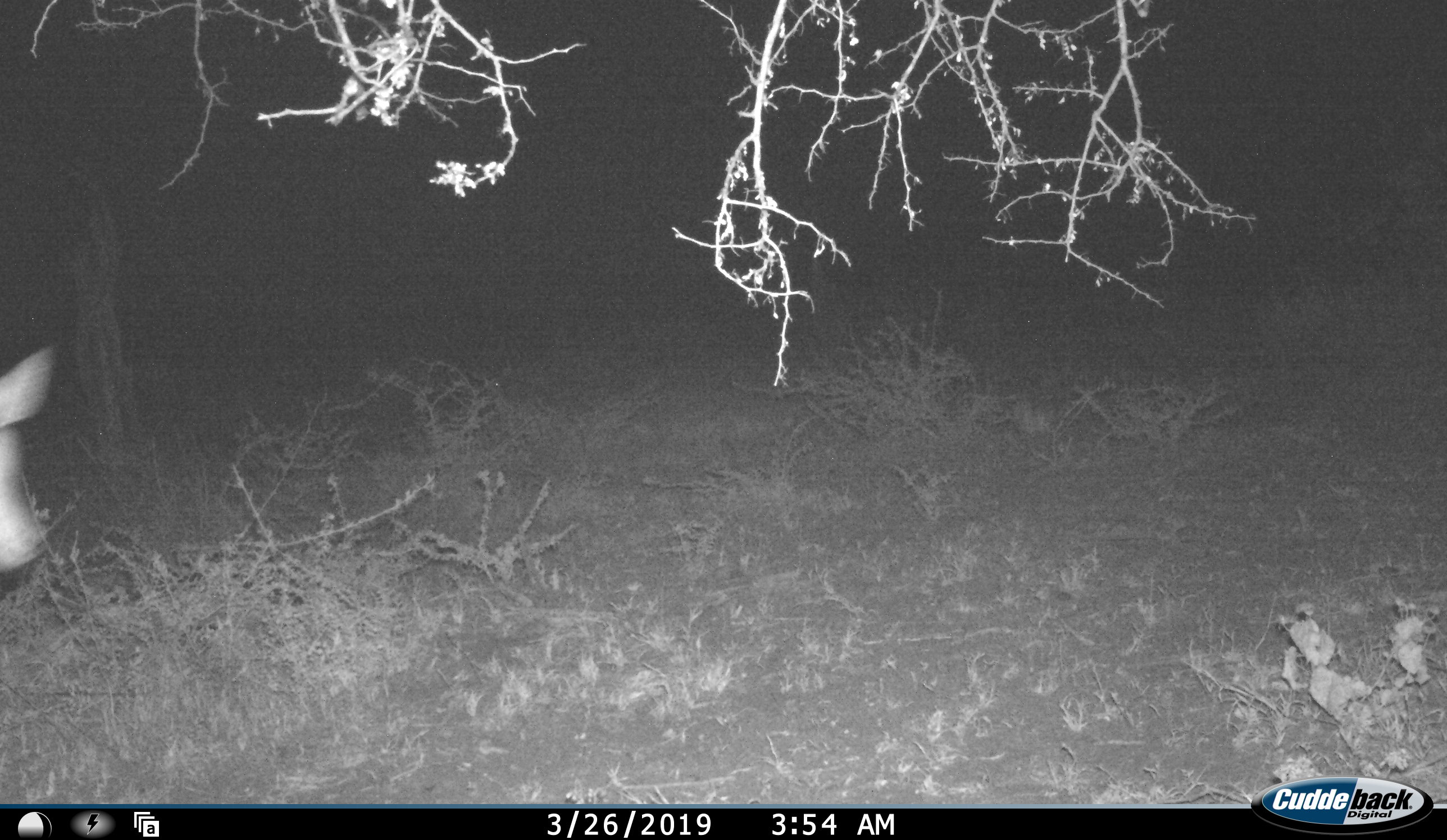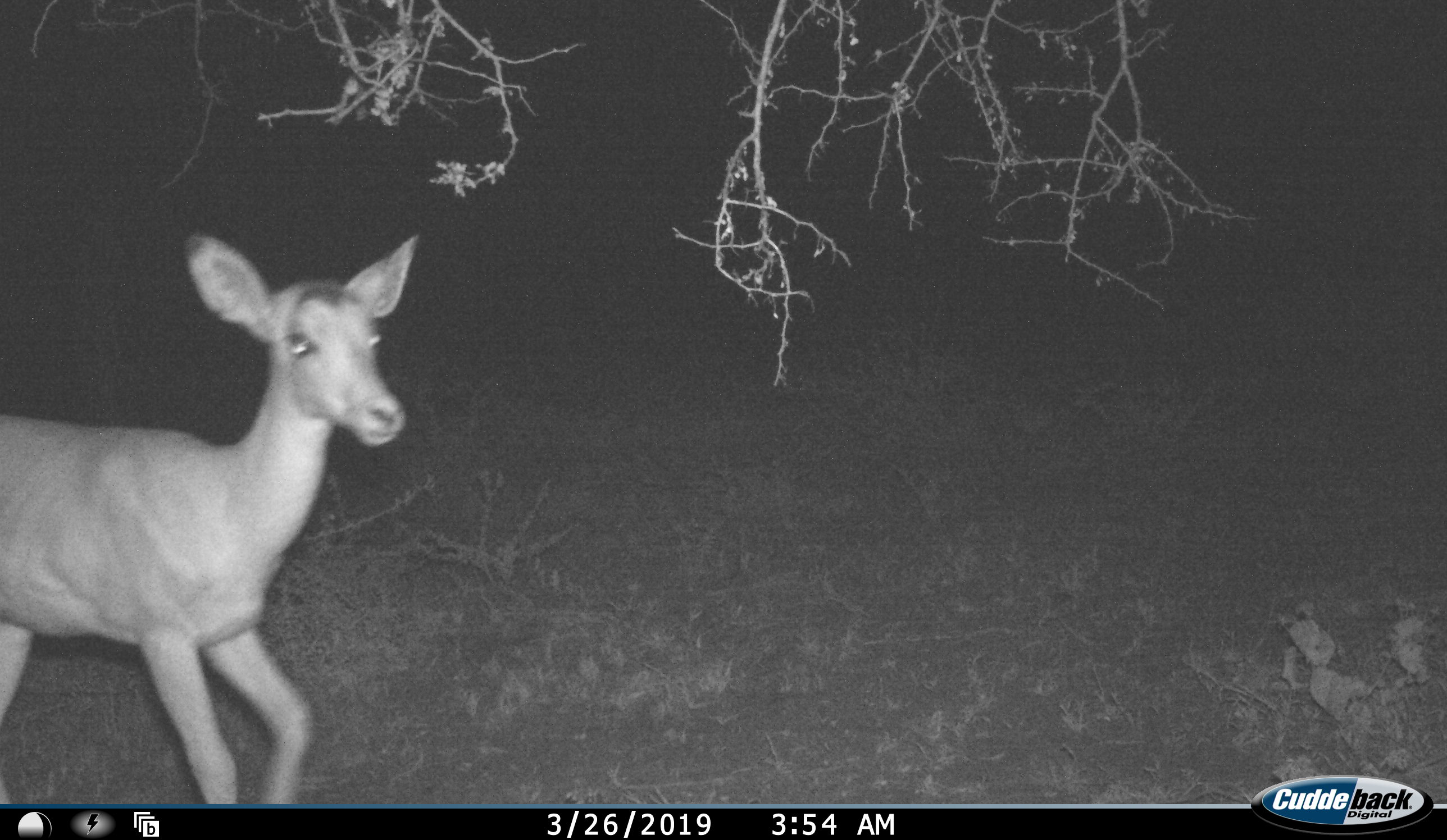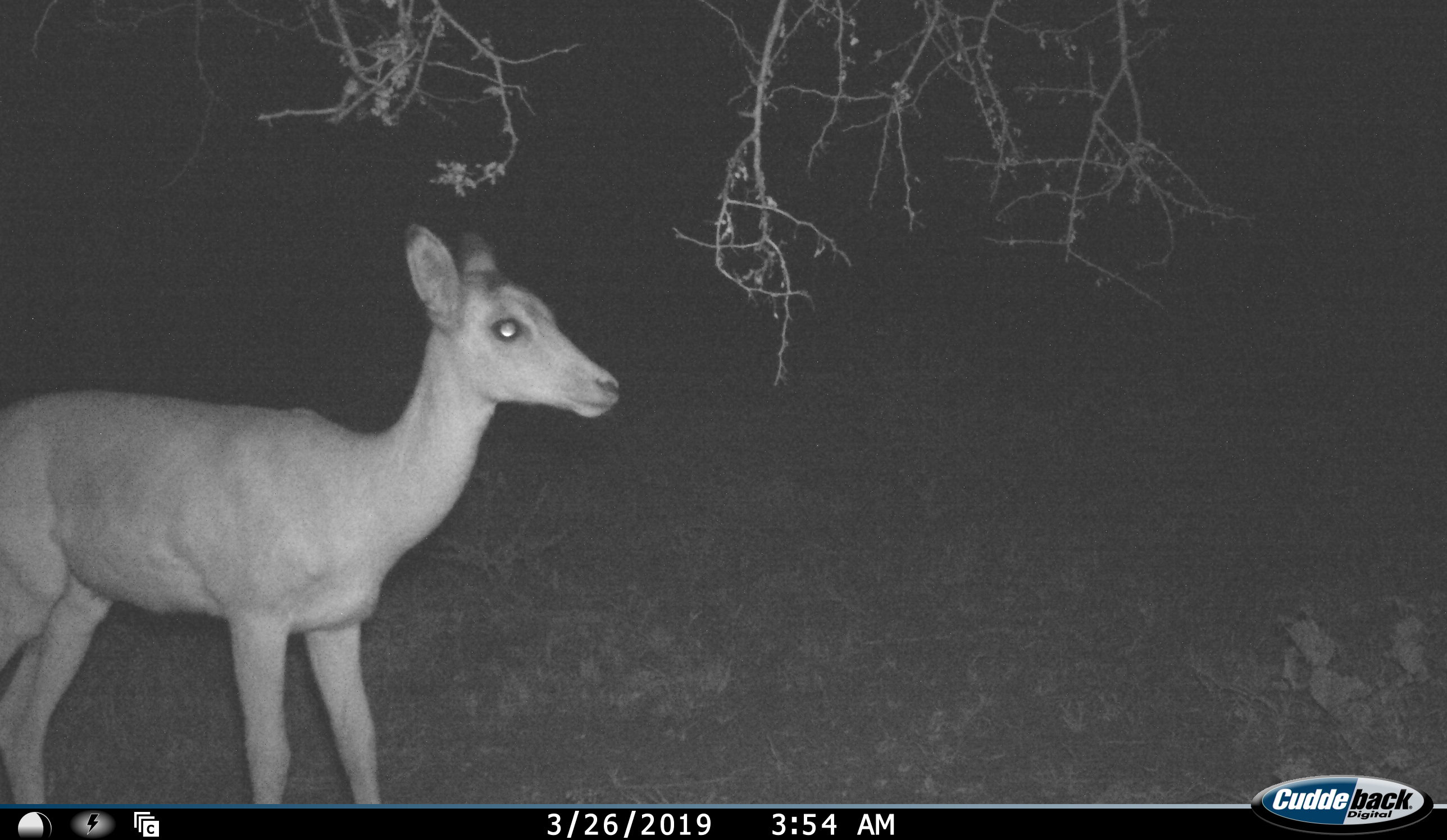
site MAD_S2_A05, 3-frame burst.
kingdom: Animalia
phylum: Chordata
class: Mammalia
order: Artiodactyla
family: Bovidae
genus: Aepyceros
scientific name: Aepyceros melampus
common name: impala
Impala (Aepyceros melampus), count 1. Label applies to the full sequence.